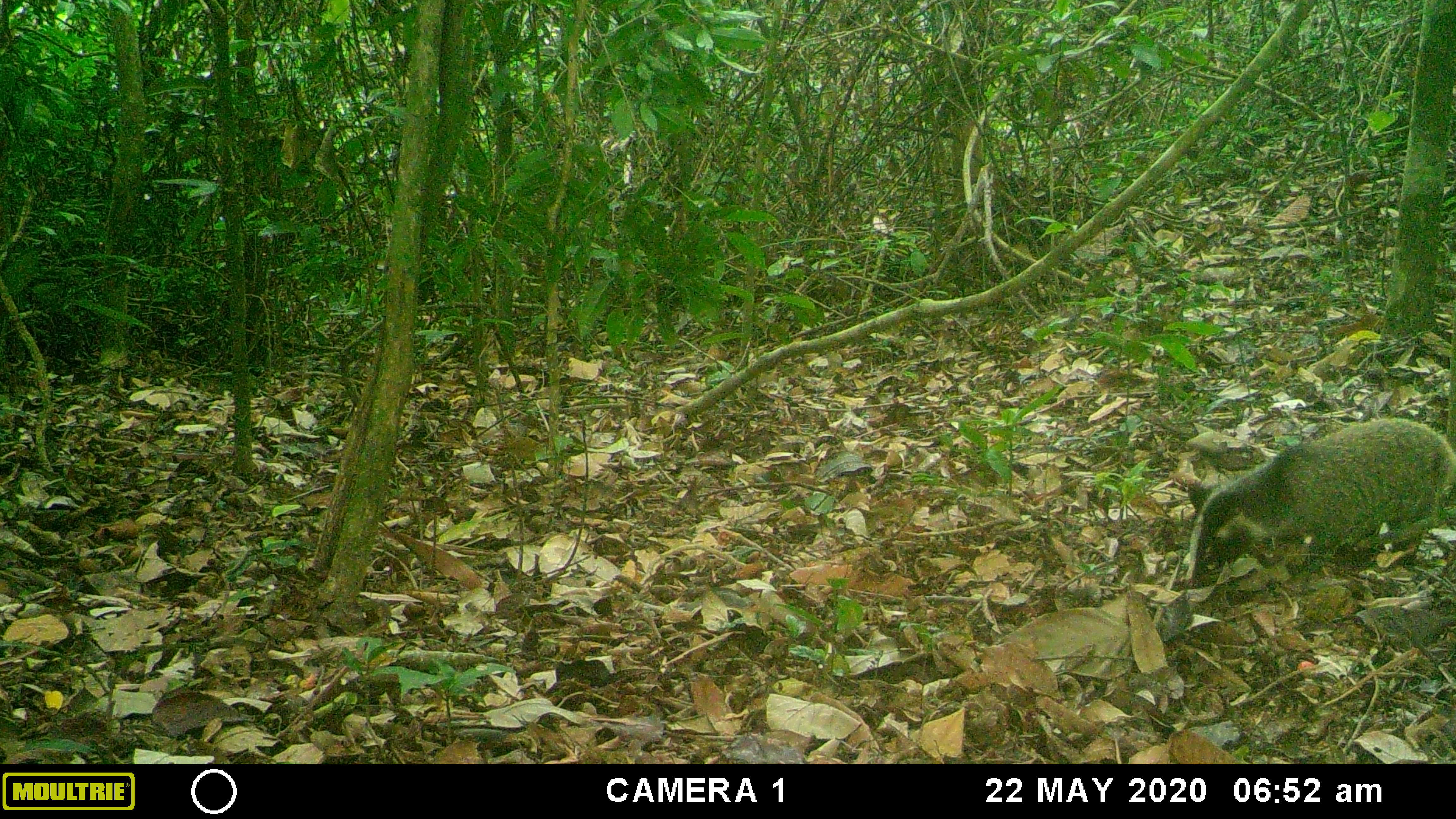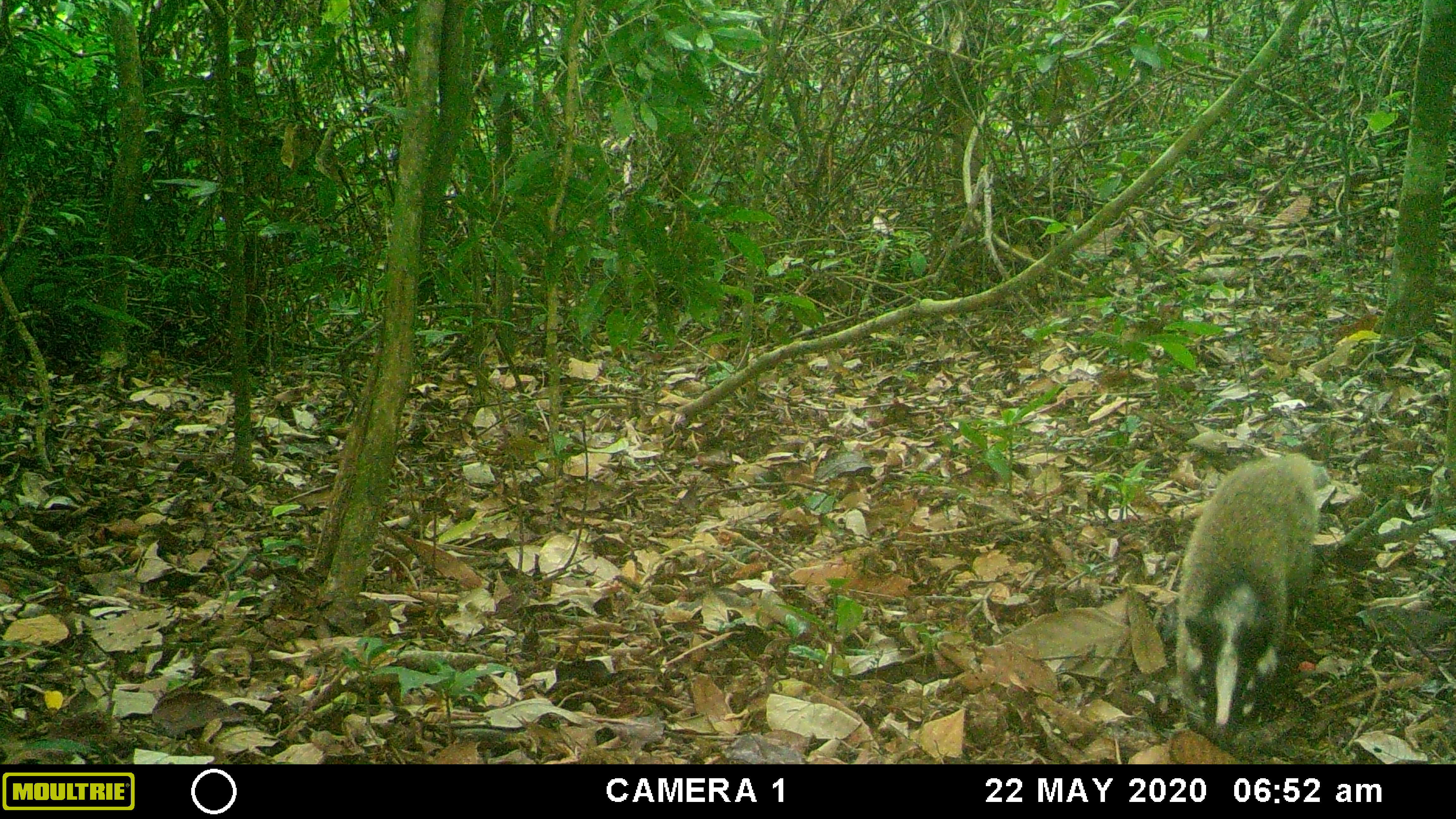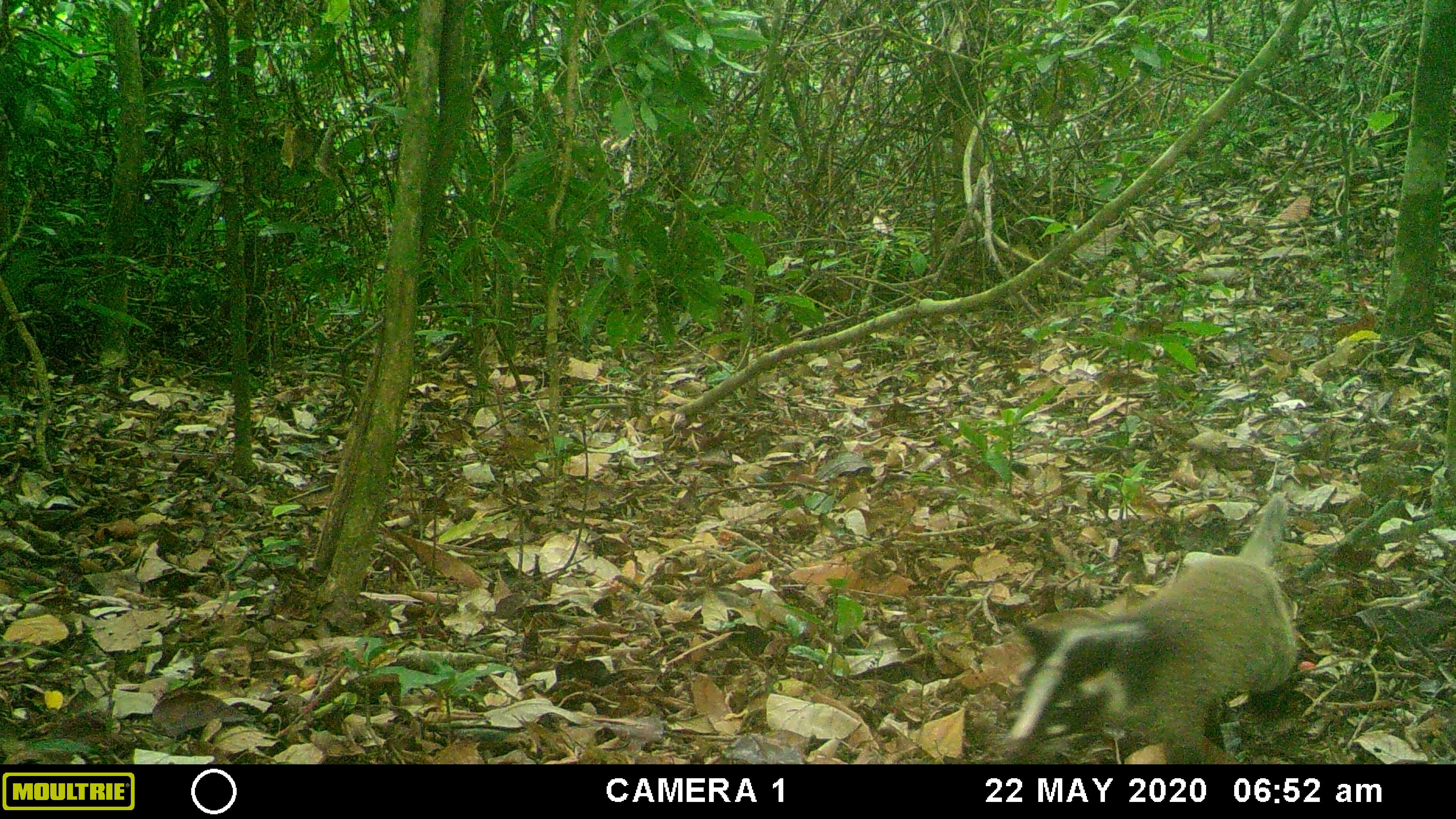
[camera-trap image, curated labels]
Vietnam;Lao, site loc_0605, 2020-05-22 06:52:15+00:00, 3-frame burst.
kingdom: Animalia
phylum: Chordata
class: Mammalia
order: Carnivora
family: Viverridae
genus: Paguma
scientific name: Paguma larvata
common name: masked palm civet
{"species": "masked palm civet (Paguma larvata)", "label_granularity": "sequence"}